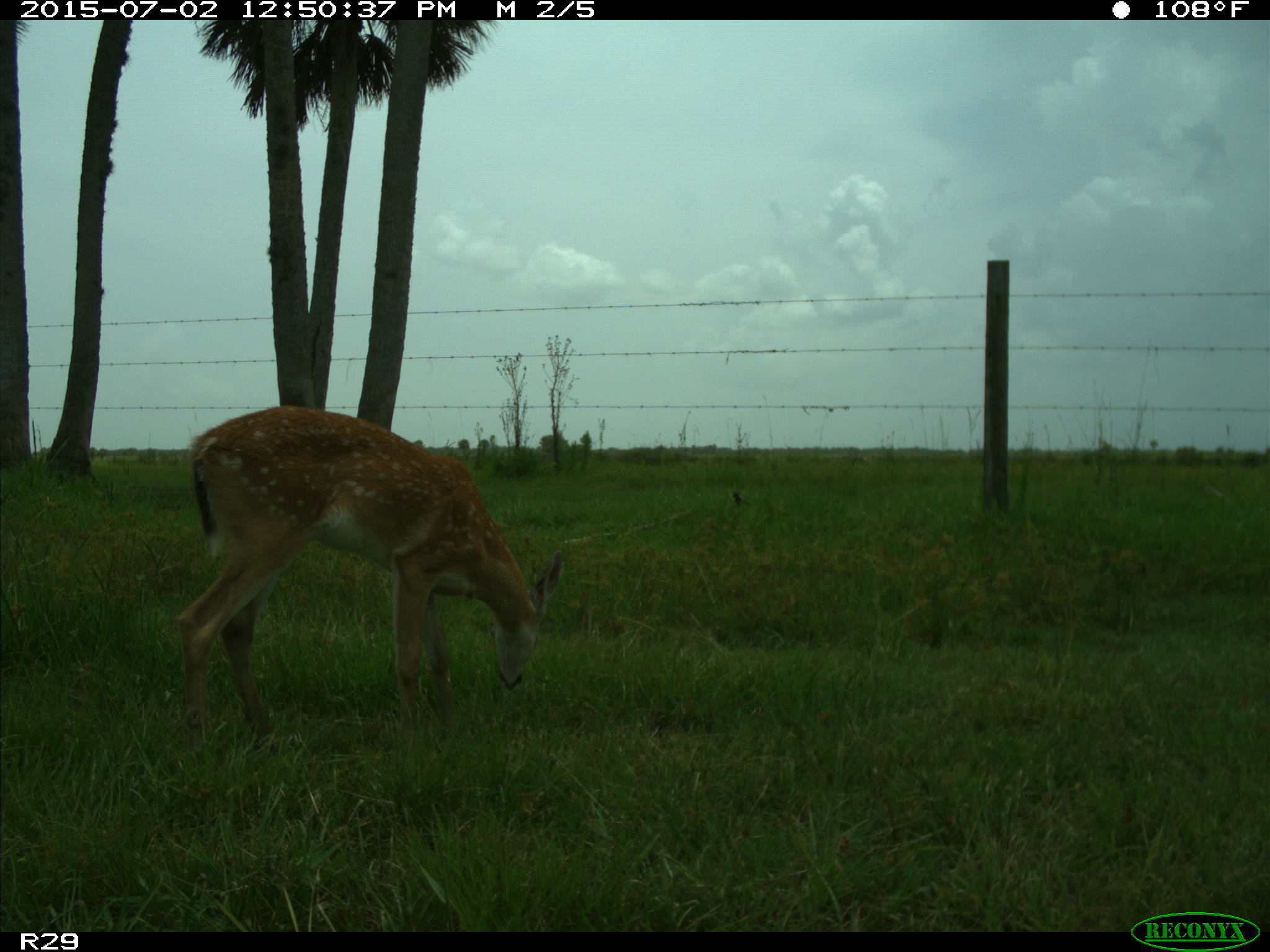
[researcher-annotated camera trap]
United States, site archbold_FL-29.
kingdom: Animalia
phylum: Chordata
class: Mammalia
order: Artiodactyla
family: Cervidae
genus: Odocoileus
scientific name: Odocoileus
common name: deer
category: unidentified deer